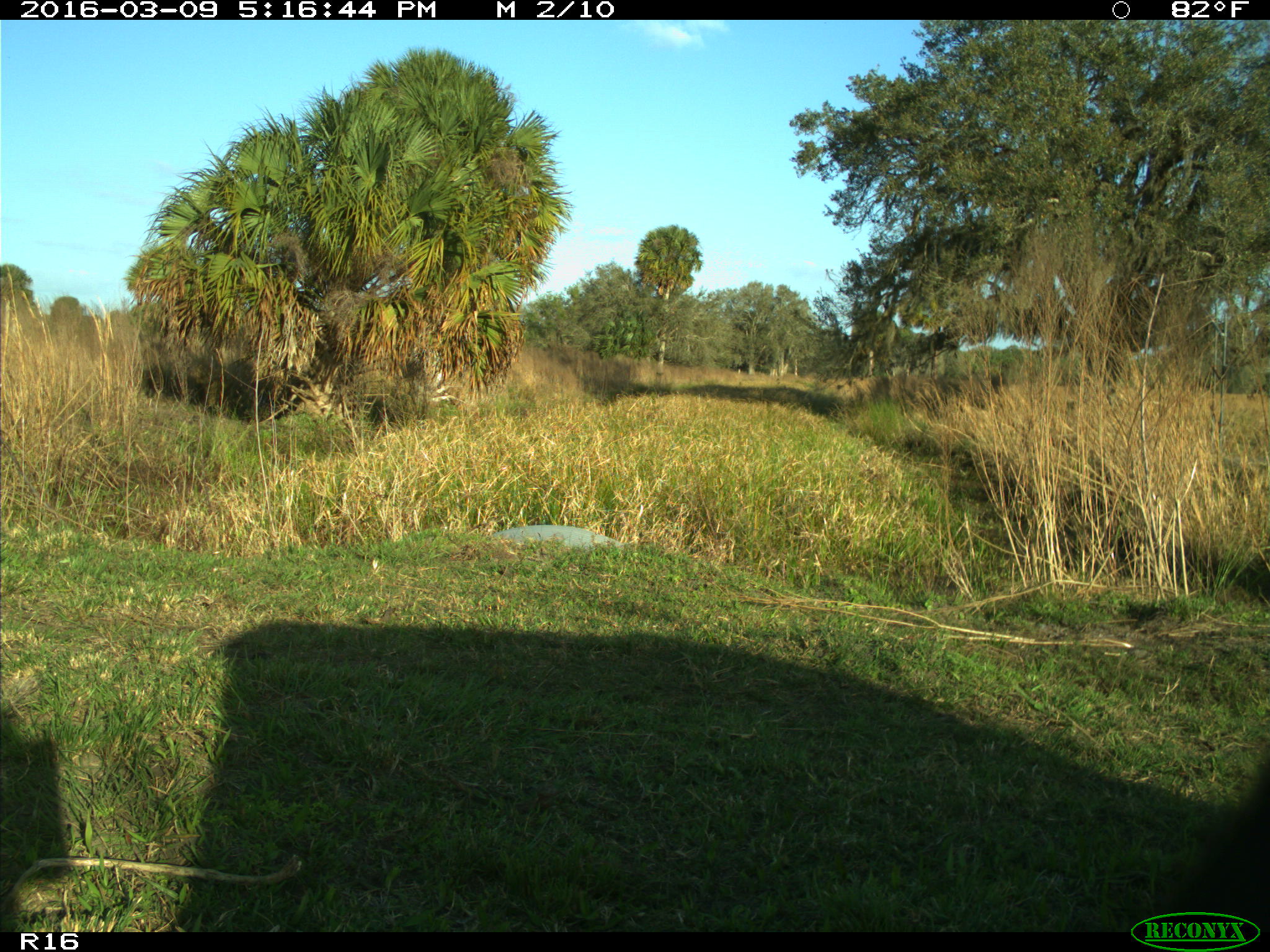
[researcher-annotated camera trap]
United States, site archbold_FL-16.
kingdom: Animalia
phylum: Chordata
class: Mammalia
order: Artiodactyla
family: Bovidae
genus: Bos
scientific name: Bos taurus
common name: domestic cow